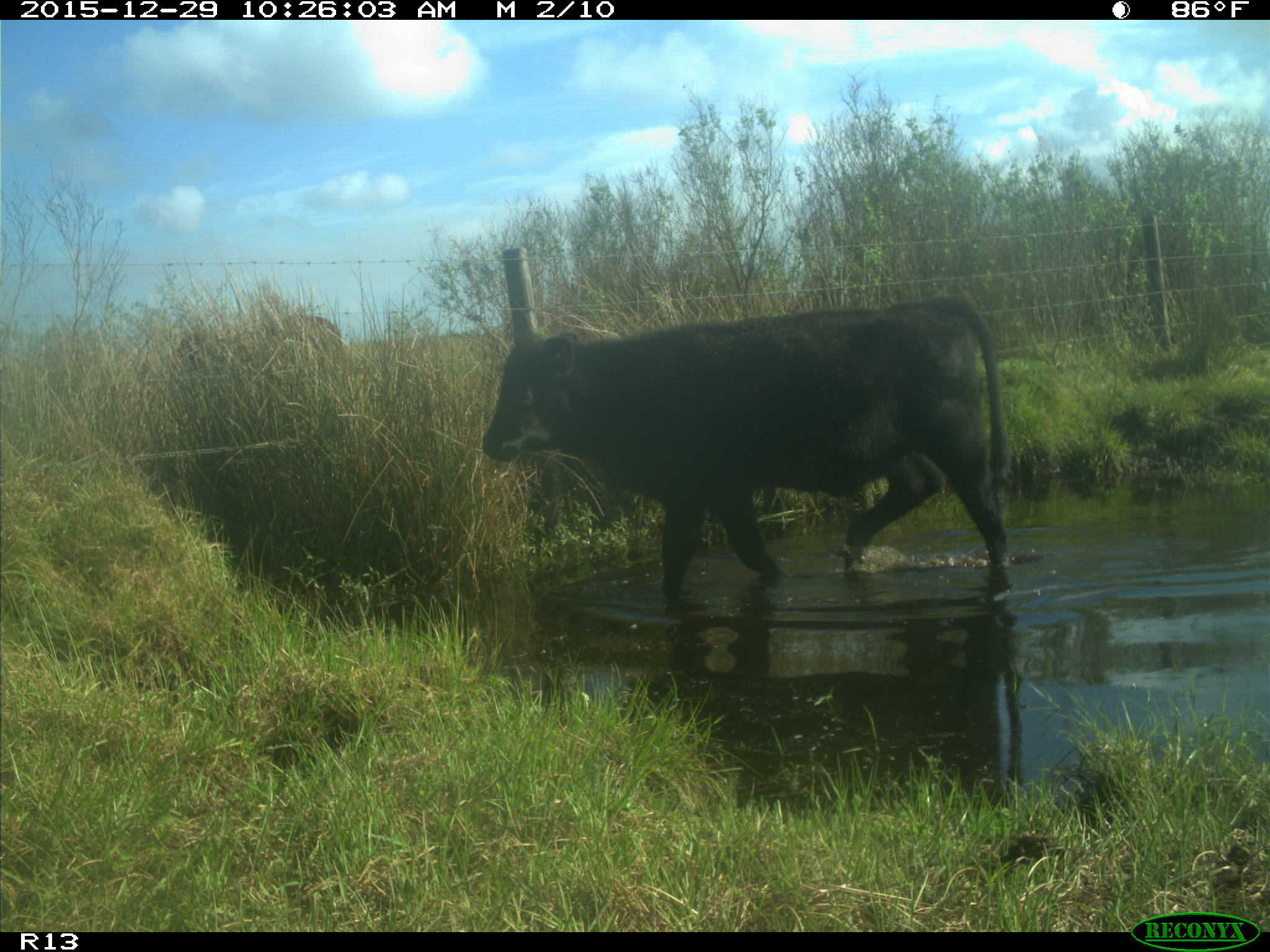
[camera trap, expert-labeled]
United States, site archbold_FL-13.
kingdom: Animalia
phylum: Chordata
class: Mammalia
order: Artiodactyla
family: Bovidae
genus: Bos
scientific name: Bos taurus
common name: domestic cow